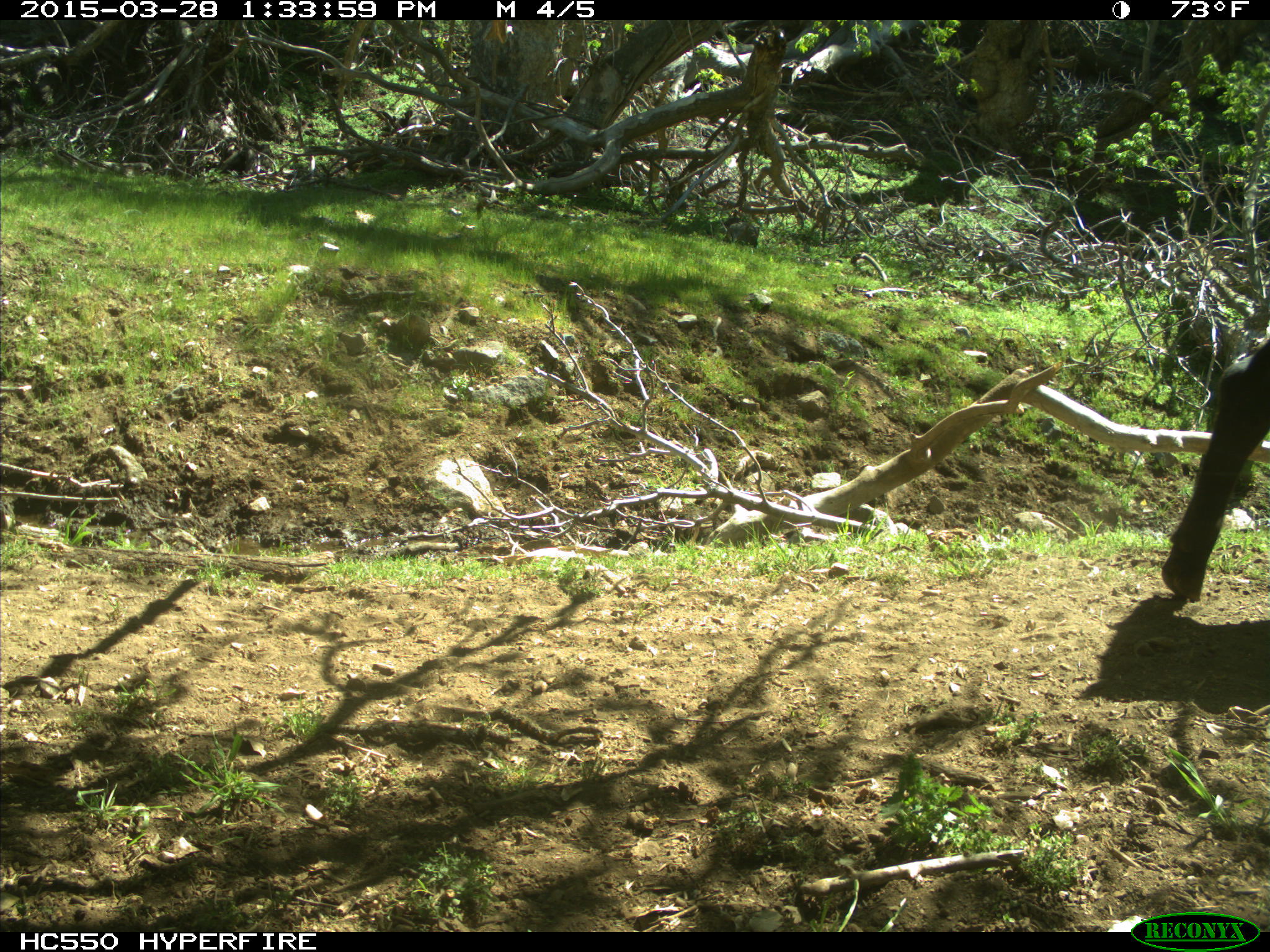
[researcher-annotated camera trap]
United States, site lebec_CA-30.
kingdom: Animalia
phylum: Chordata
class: Mammalia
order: Artiodactyla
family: Bovidae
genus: Bos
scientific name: Bos taurus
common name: domestic cow